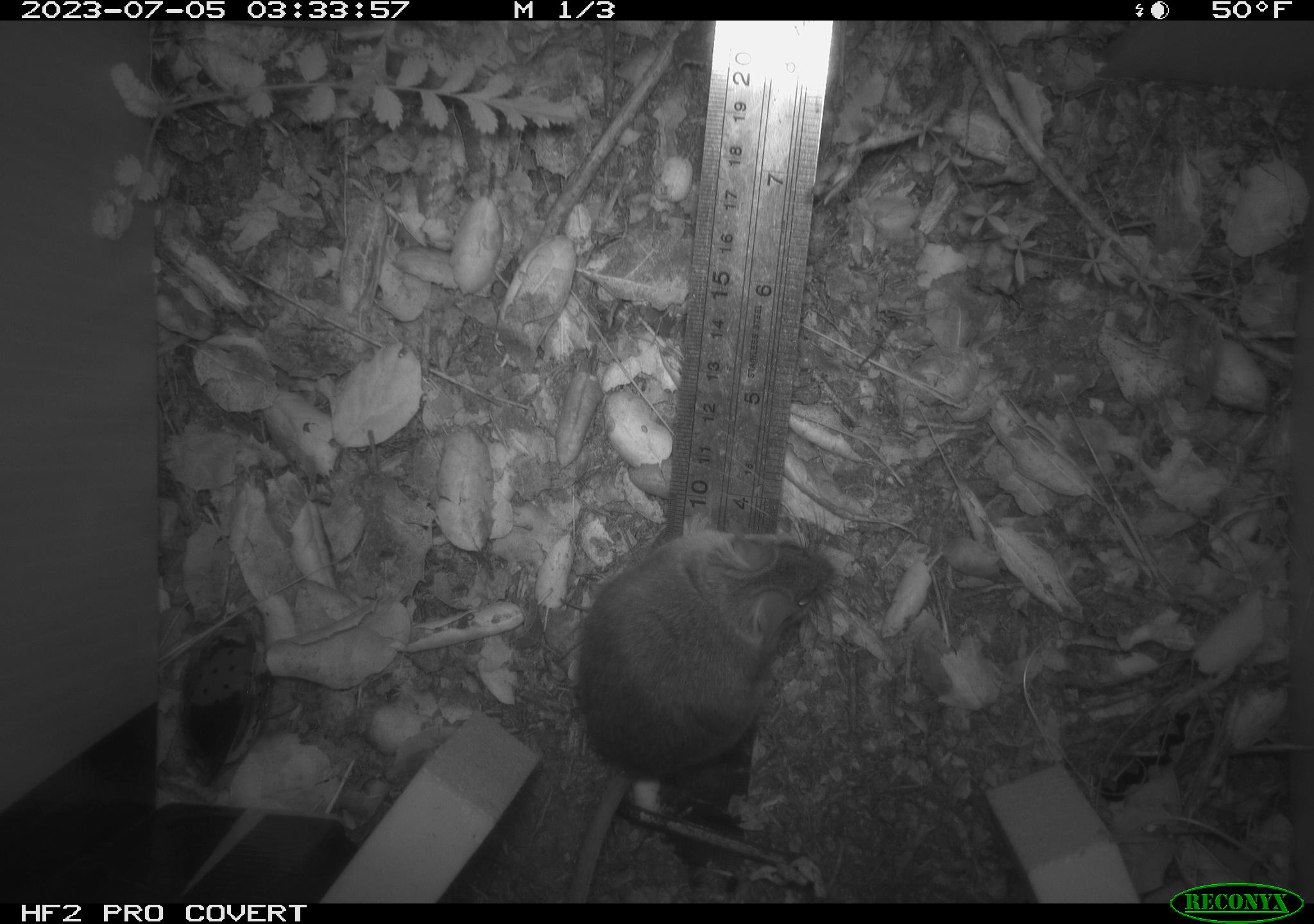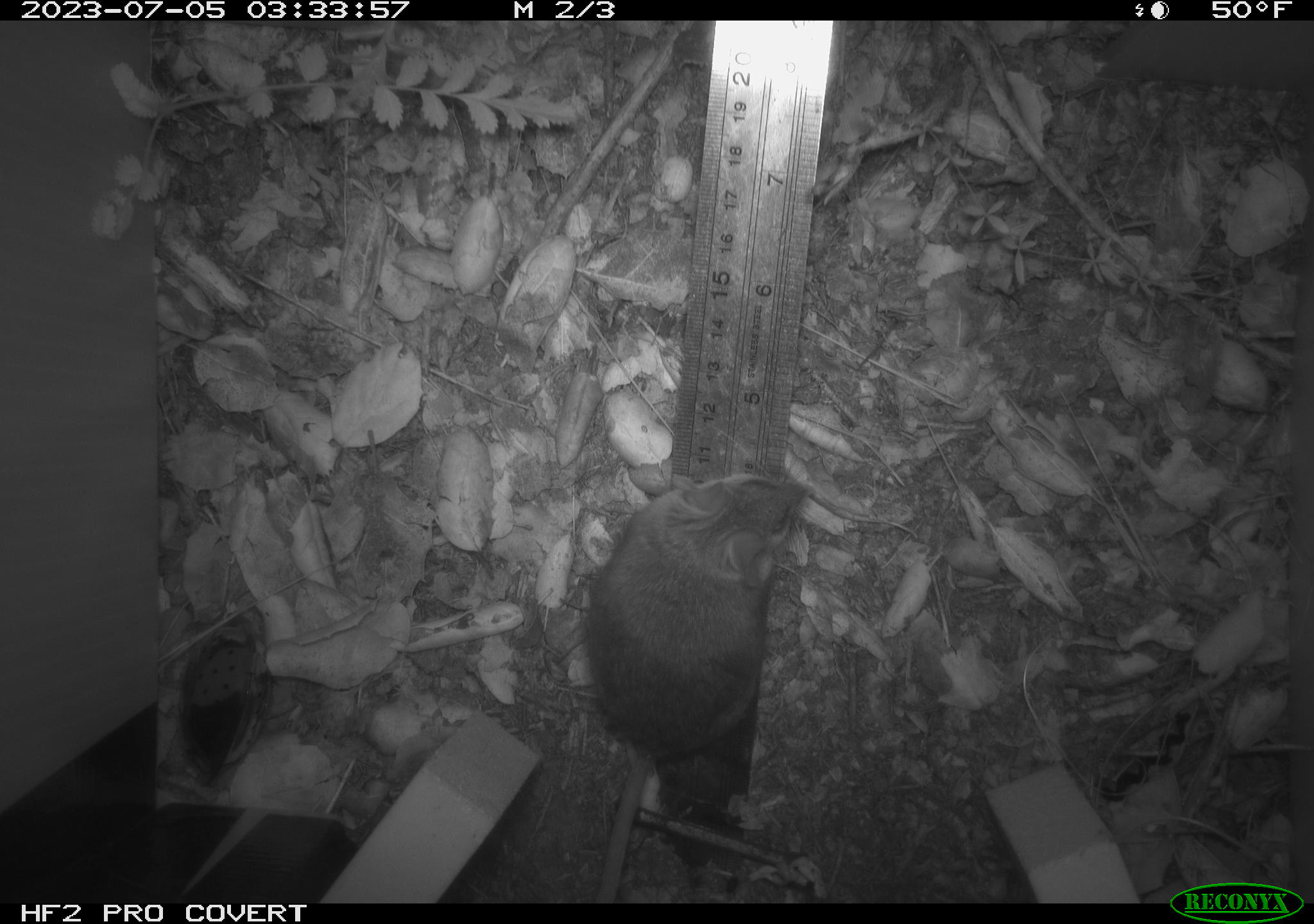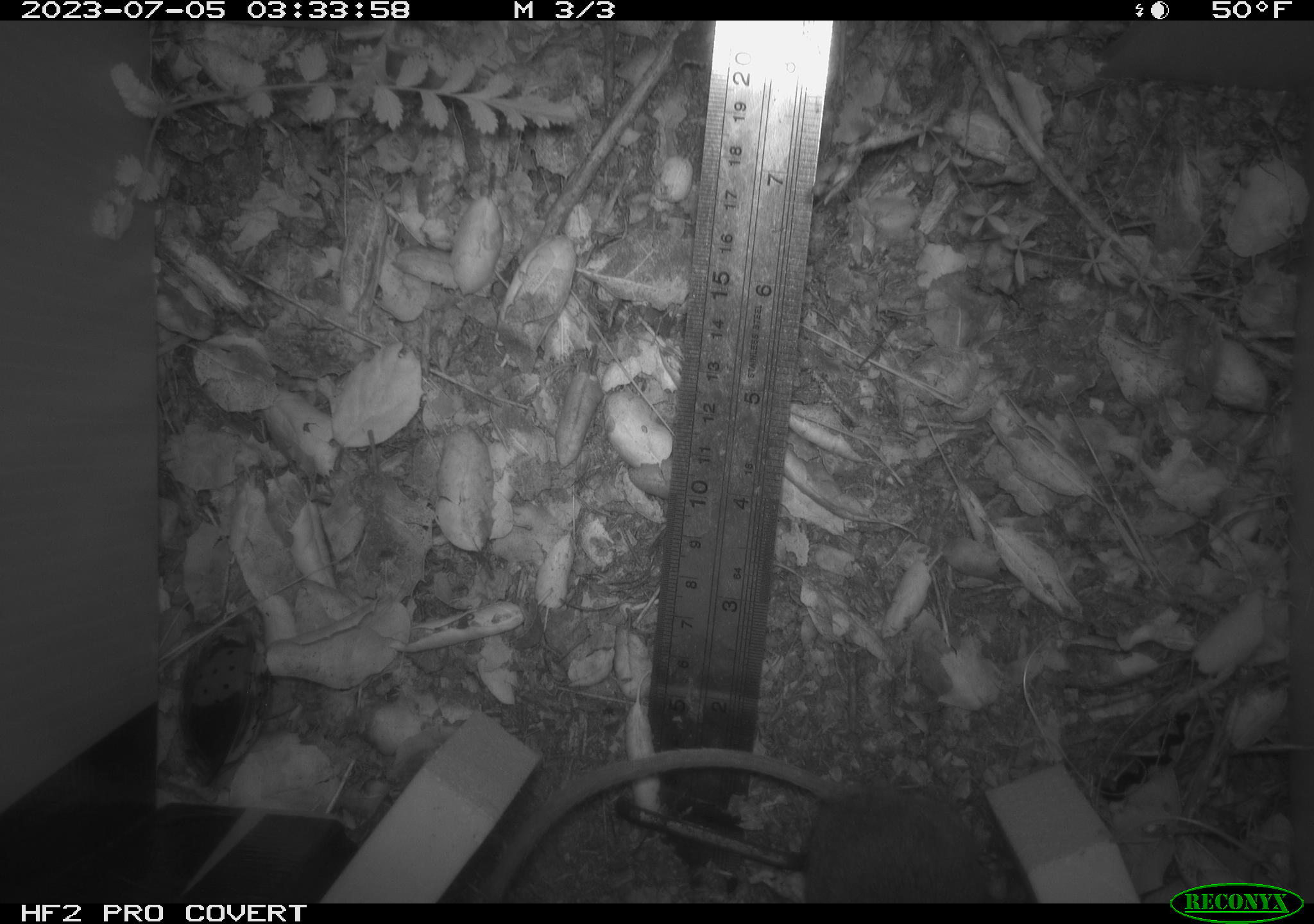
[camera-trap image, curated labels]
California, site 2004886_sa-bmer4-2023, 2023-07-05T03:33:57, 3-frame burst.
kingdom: Animalia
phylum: Chordata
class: Mammalia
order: Rodentia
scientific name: Rodentia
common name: mouse species